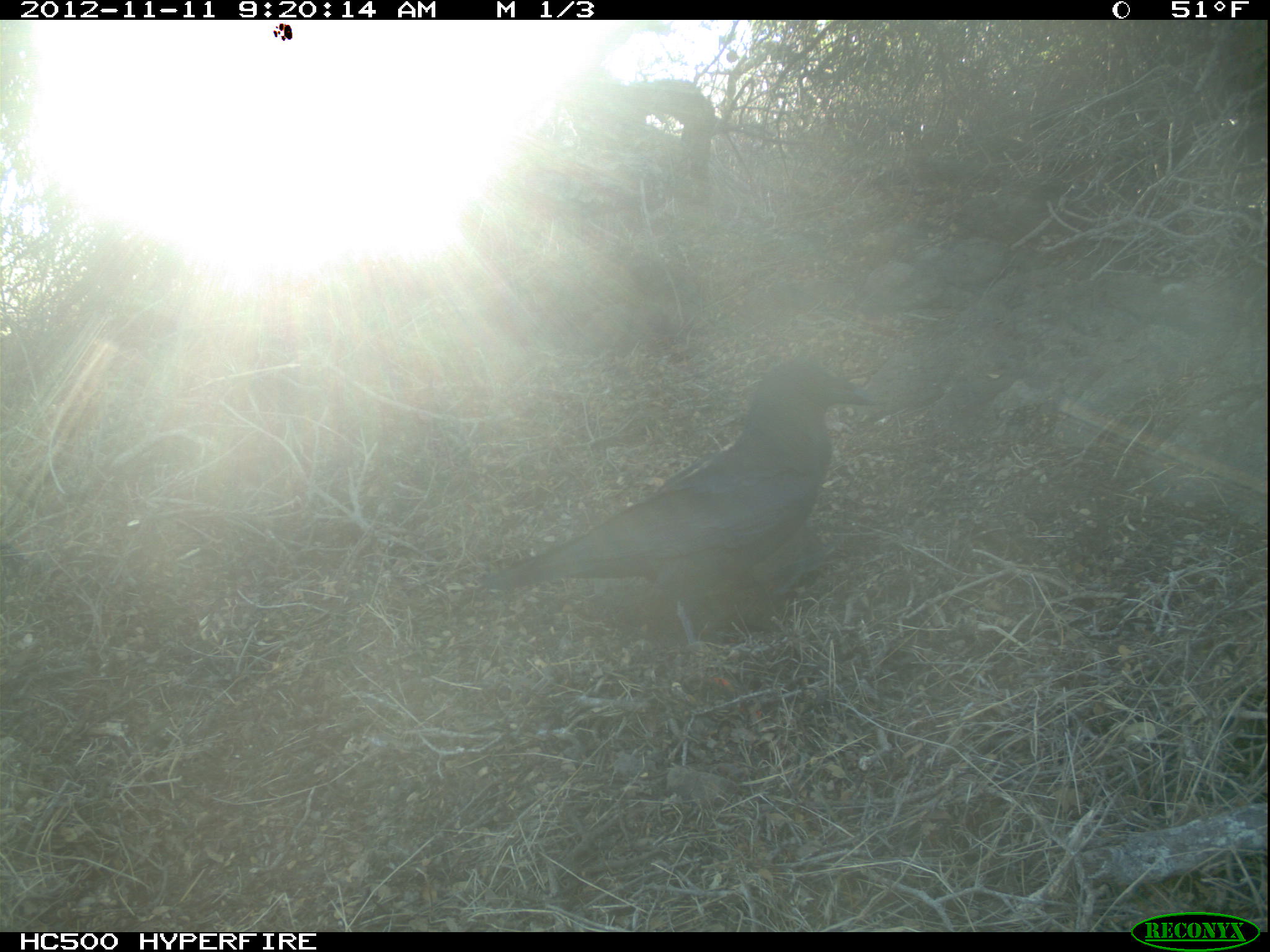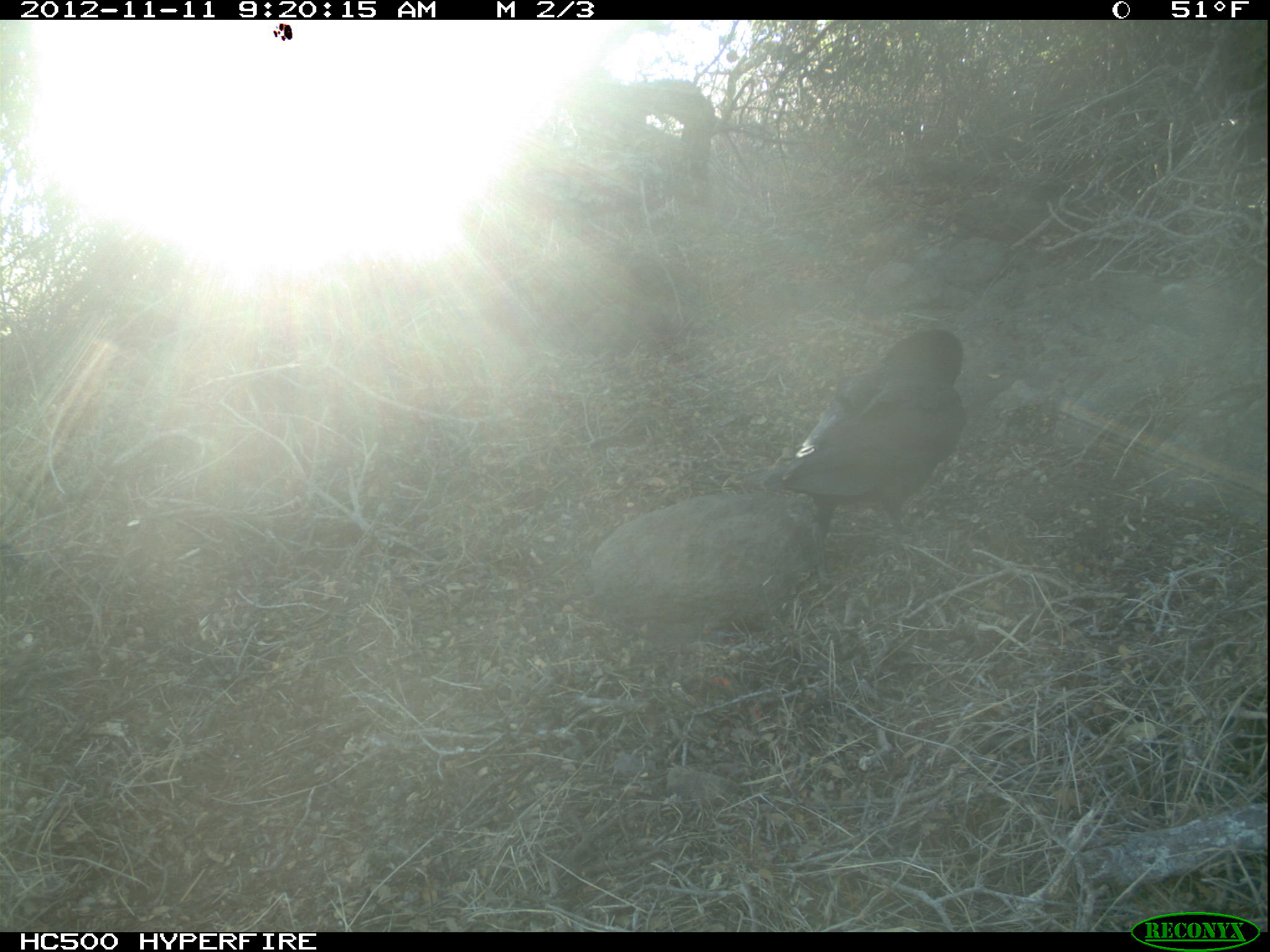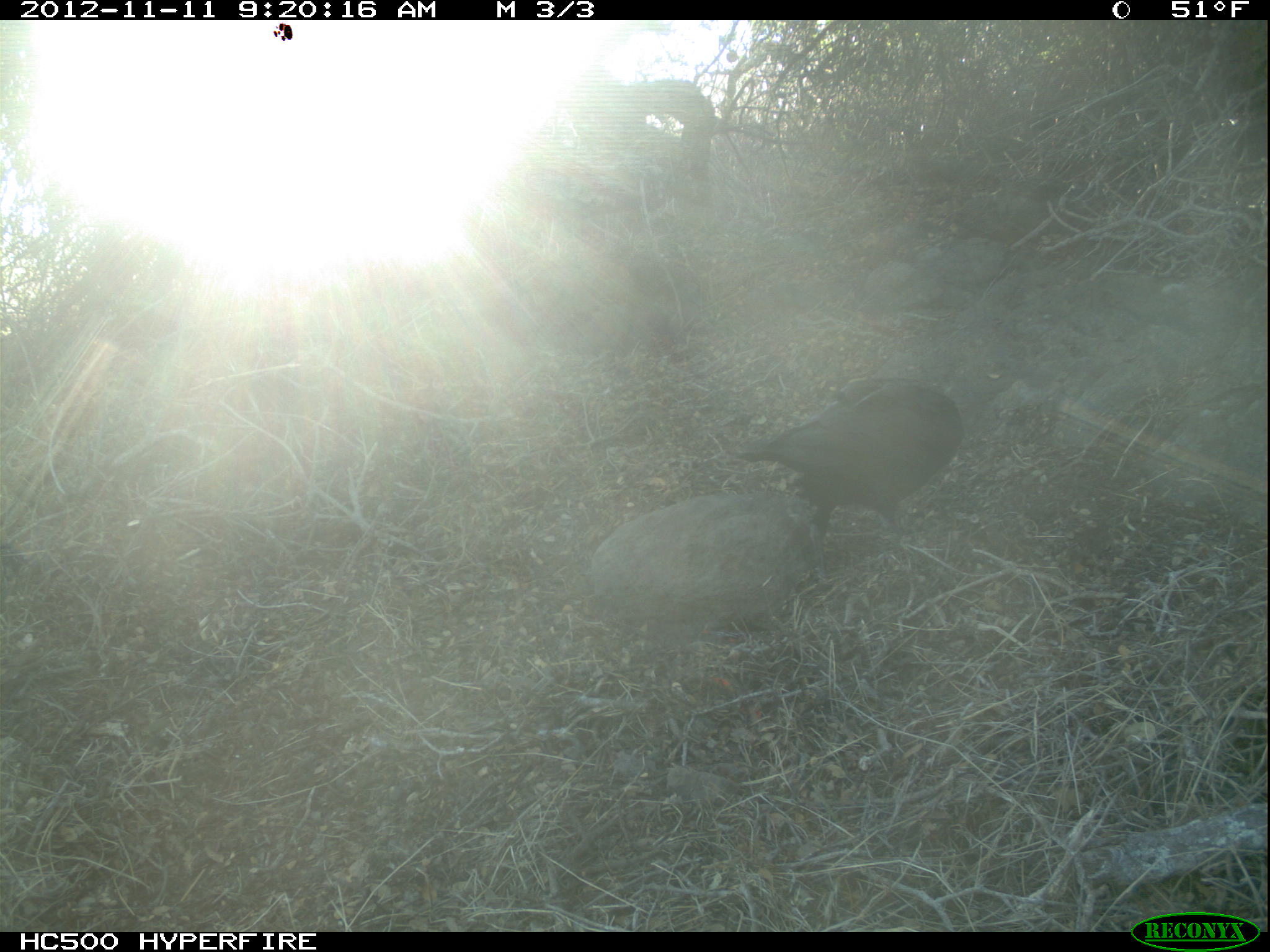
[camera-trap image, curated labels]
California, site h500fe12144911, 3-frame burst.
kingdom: Animalia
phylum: Chordata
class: Aves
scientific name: Aves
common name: bird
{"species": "bird (Aves)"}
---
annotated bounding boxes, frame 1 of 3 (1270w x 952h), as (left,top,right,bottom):
bird: (473,354,889,660)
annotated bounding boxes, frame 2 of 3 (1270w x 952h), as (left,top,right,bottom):
bird: (724,328,965,585)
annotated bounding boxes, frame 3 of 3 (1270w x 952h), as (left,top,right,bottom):
bird: (737,376,963,585)